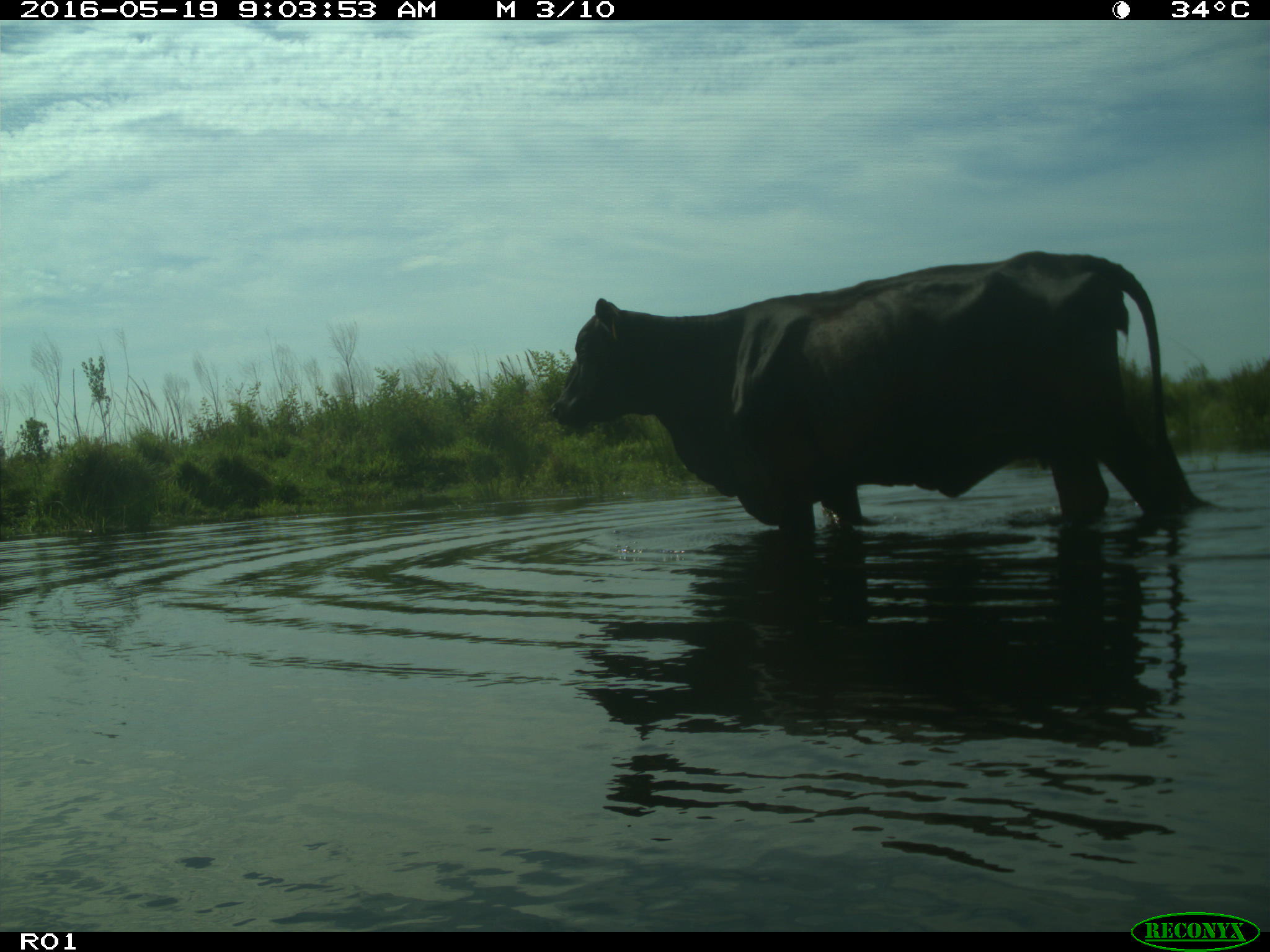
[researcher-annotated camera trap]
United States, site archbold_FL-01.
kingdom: Animalia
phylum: Chordata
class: Mammalia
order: Artiodactyla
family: Bovidae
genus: Bos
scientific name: Bos taurus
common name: domestic cow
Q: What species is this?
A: Bos taurus (domestic cow).